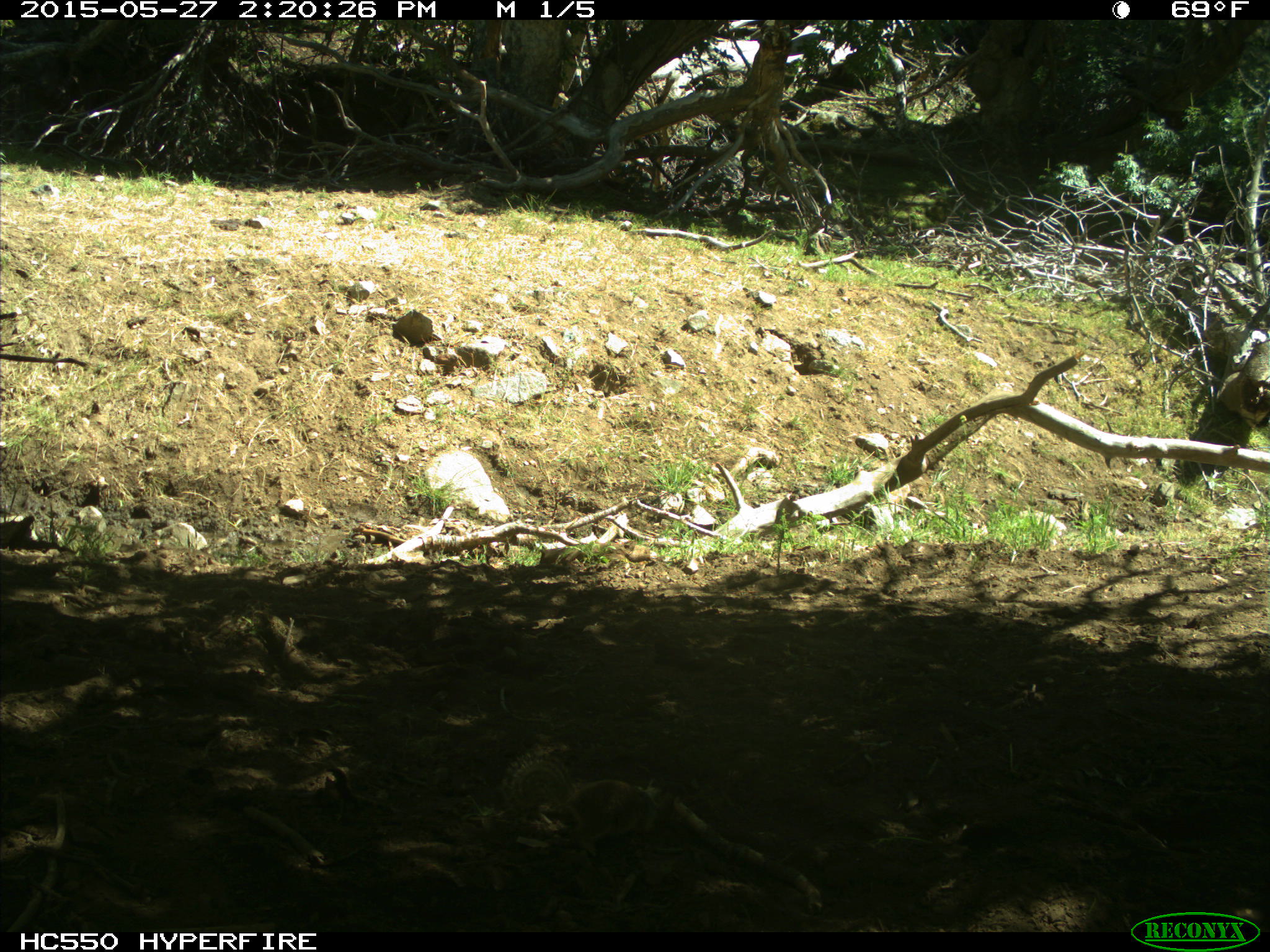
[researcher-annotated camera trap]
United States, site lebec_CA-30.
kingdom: Animalia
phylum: Chordata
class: Mammalia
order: Rodentia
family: Sciuridae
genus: Otospermophilus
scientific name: Otospermophilus beecheyi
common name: california ground squirrel